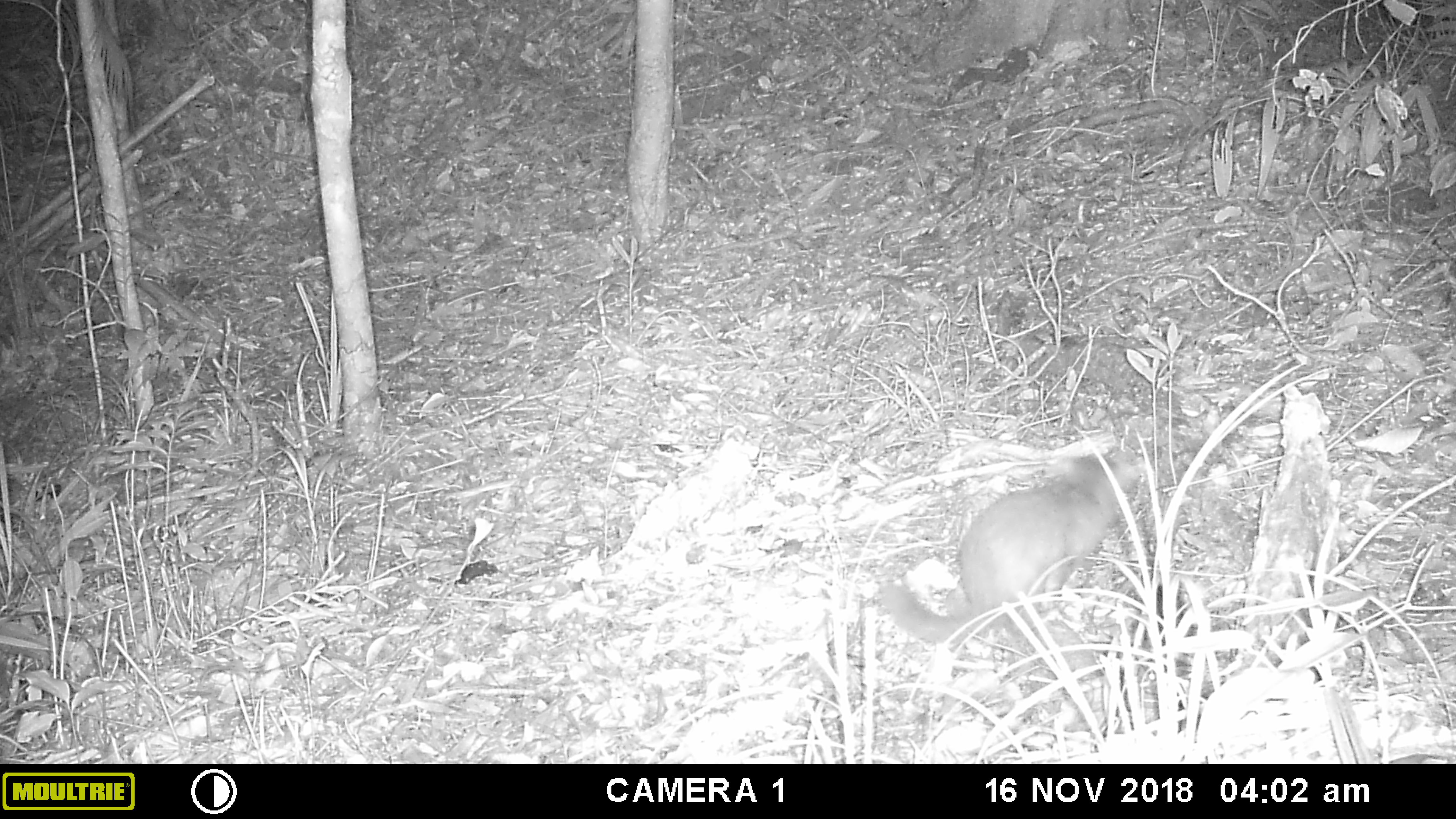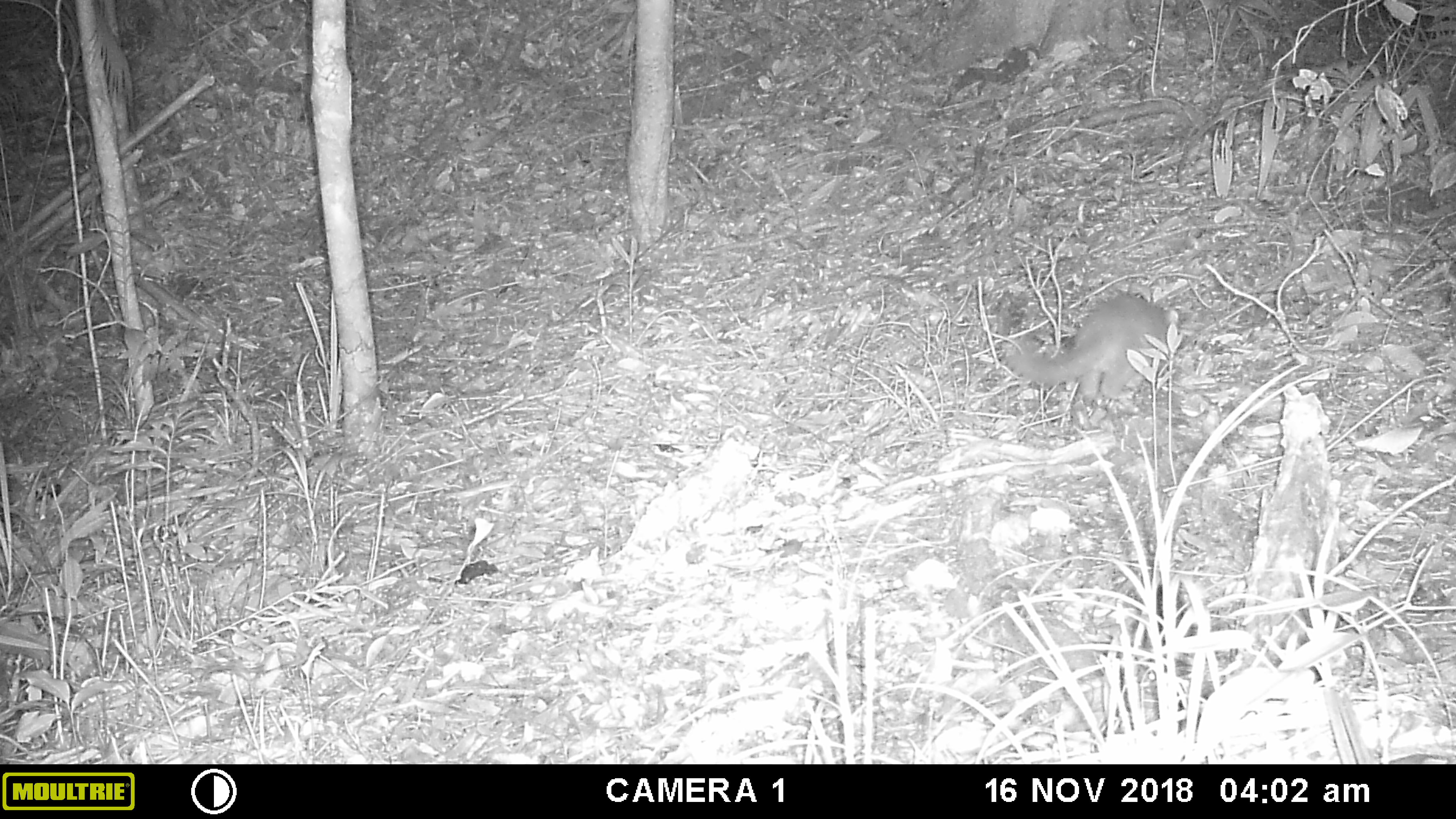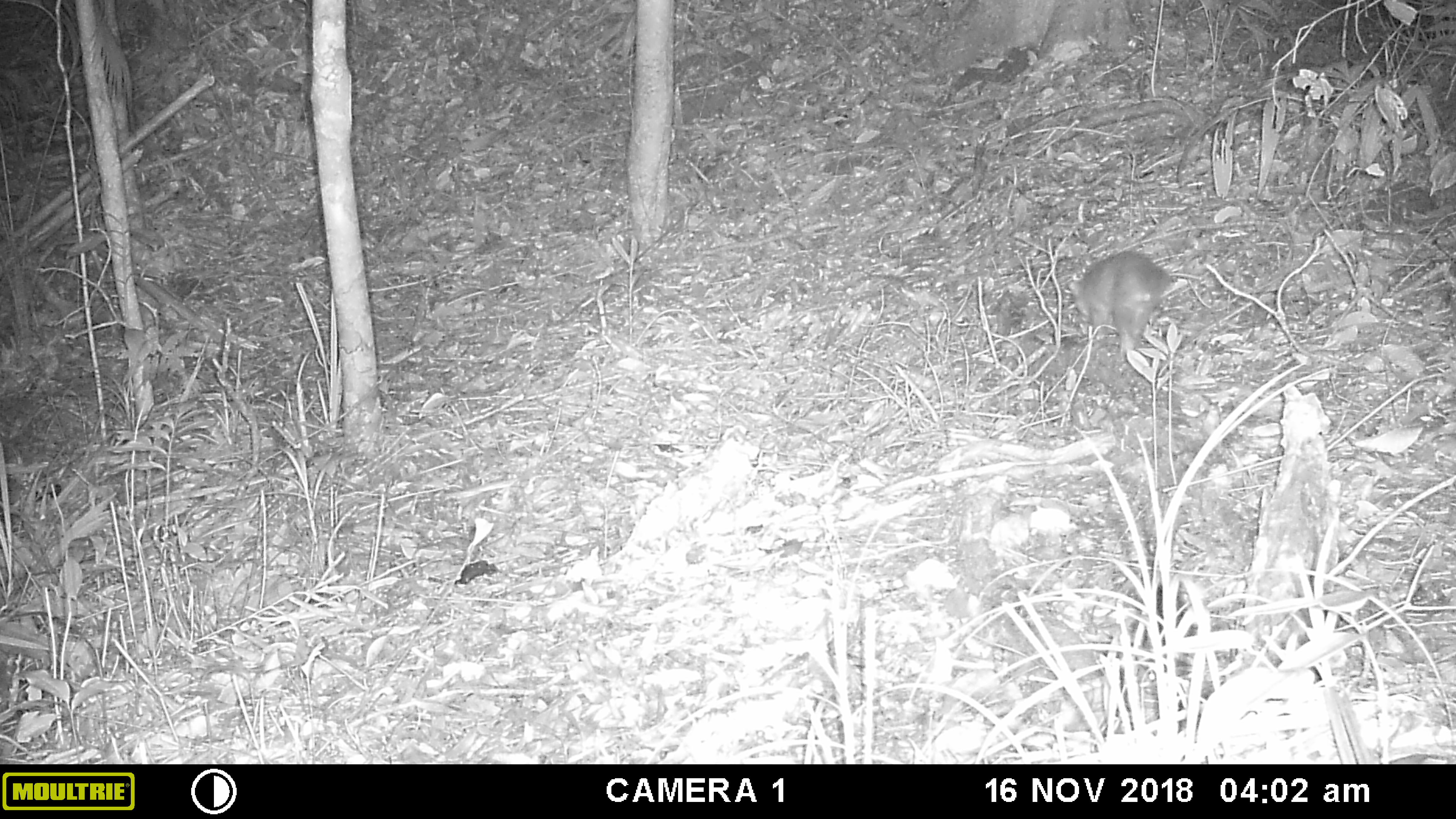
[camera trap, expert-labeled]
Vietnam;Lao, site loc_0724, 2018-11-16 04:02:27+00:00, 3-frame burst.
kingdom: Animalia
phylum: Chordata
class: Mammalia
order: Carnivora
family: Mustelidae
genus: Melogale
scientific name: Melogale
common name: ferret badger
Ferret badger (Melogale). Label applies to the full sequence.